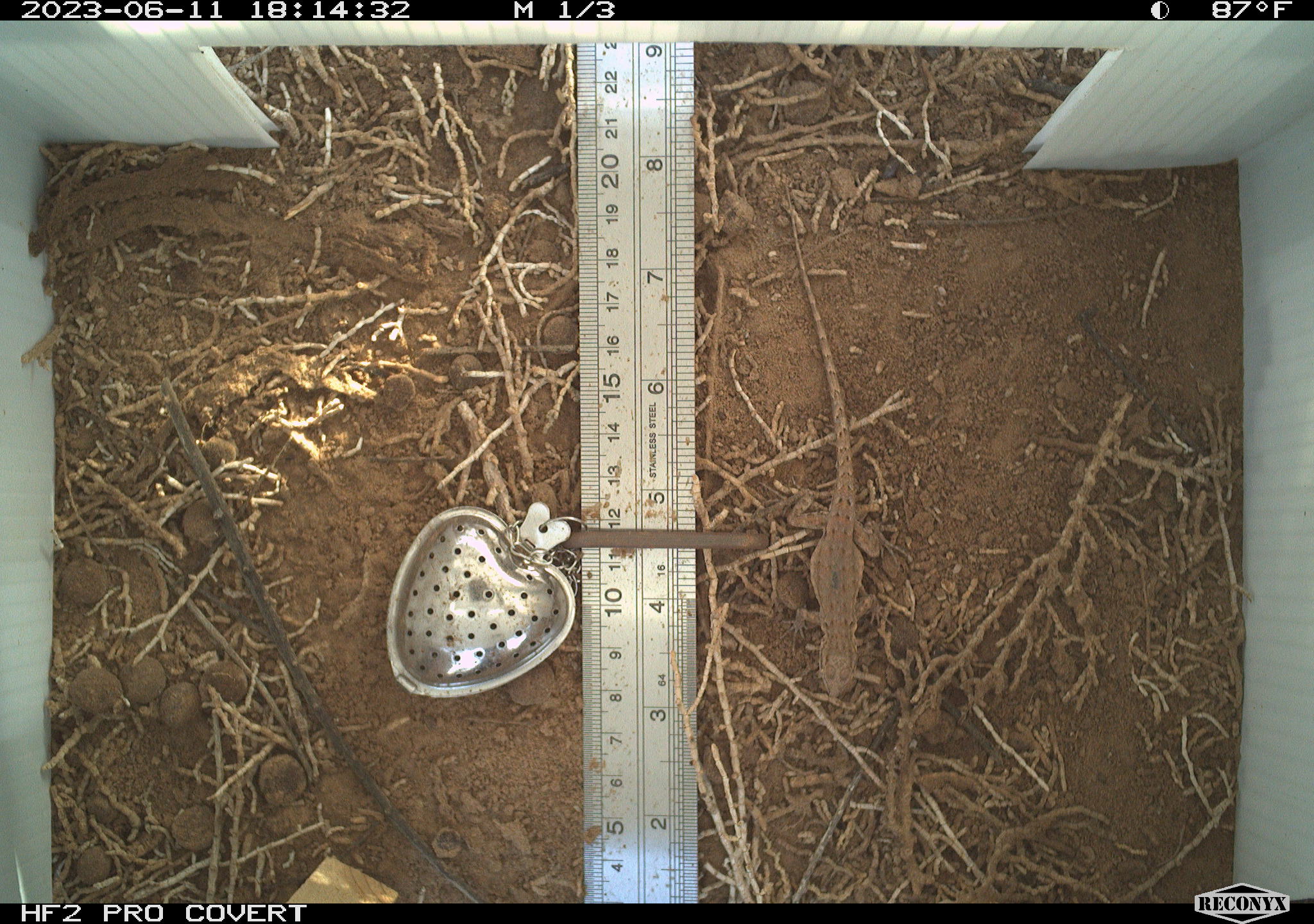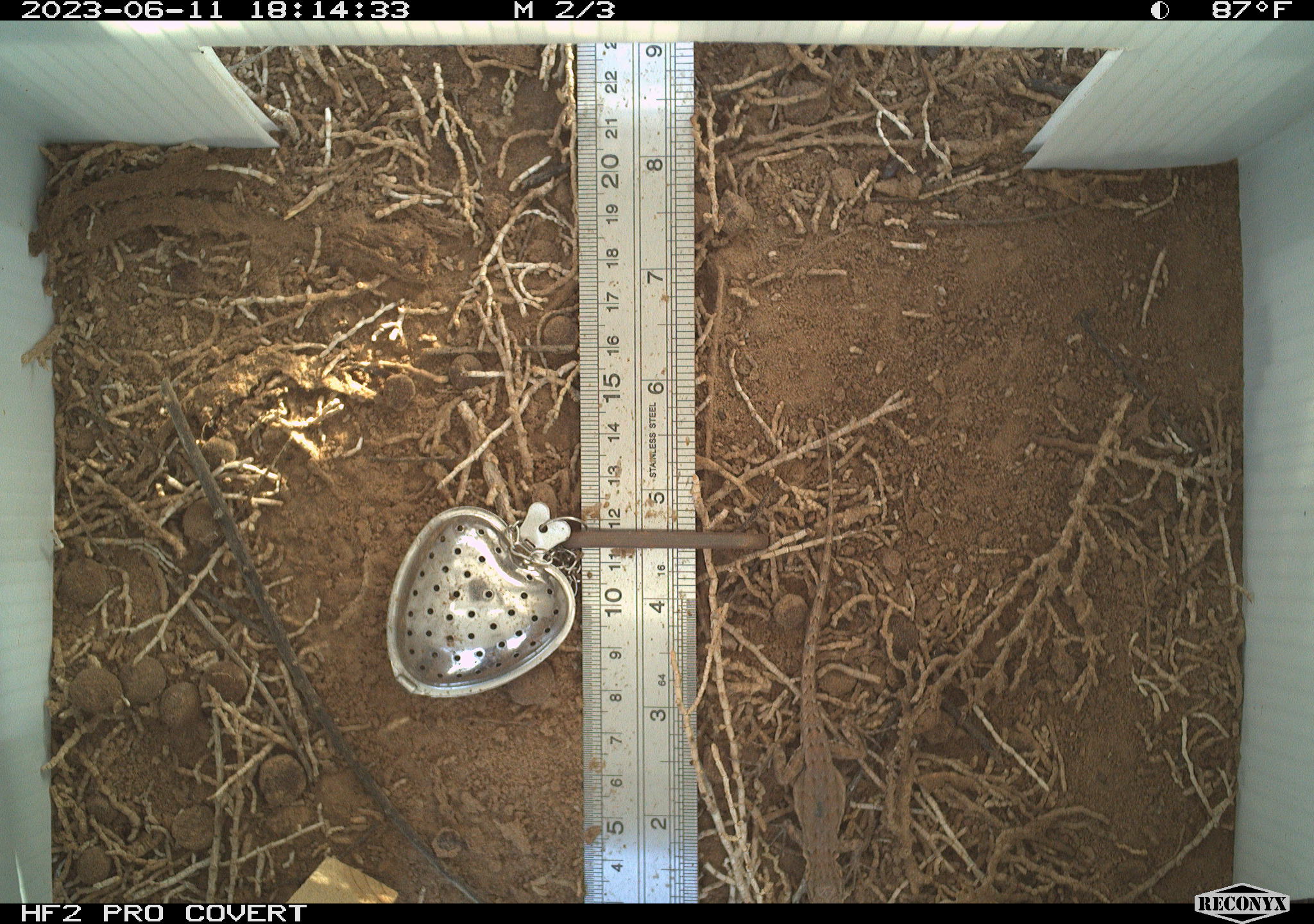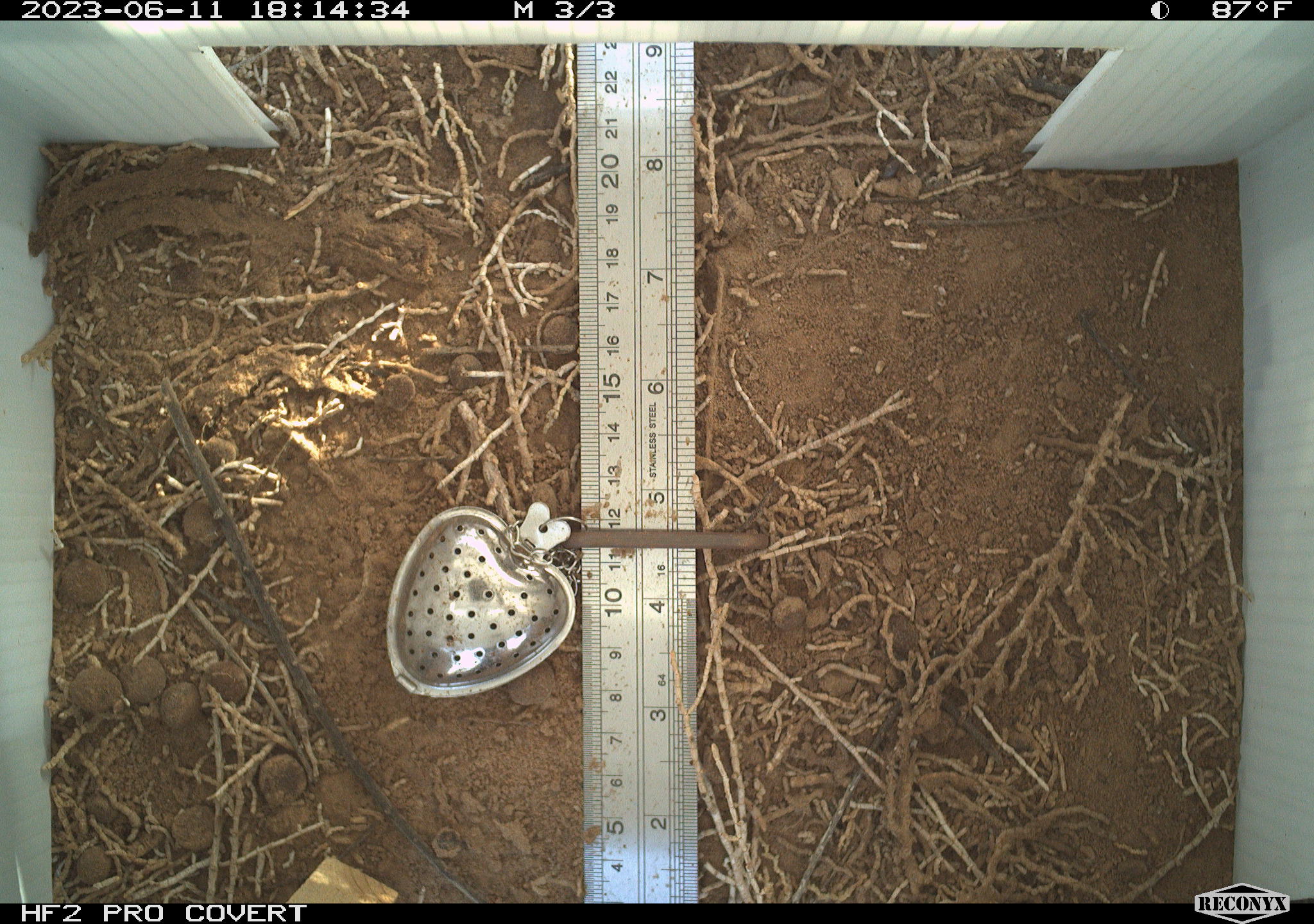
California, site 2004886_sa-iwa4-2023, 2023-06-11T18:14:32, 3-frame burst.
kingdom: Animalia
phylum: Chordata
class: Reptilia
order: Squamata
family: Phrynosomatidae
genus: Uta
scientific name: Uta stansburiana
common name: common side-blotched lizard